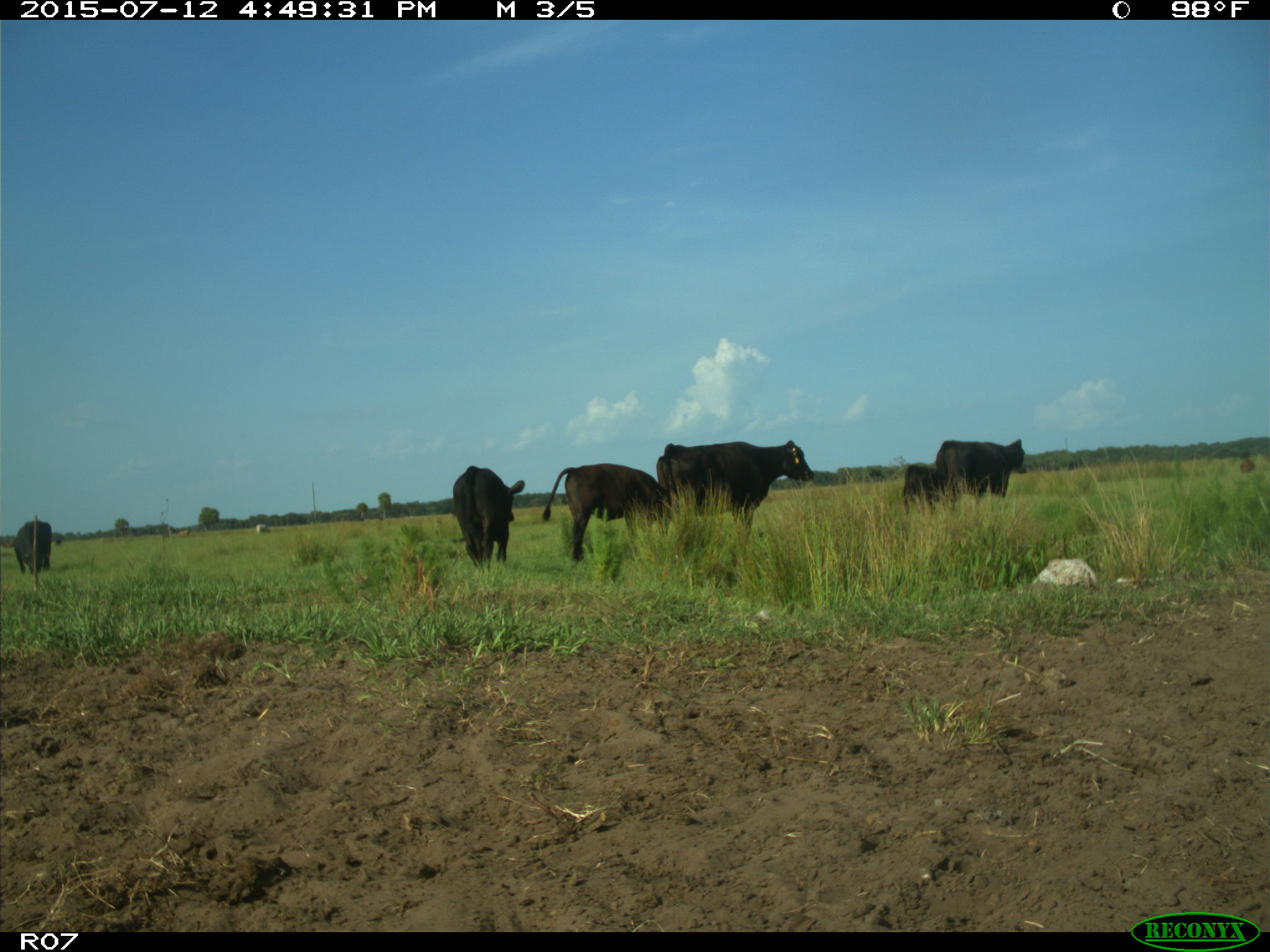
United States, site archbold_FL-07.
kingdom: Animalia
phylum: Chordata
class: Mammalia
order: Artiodactyla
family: Bovidae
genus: Bos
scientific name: Bos taurus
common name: domestic cow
Bos taurus (domestic cow).